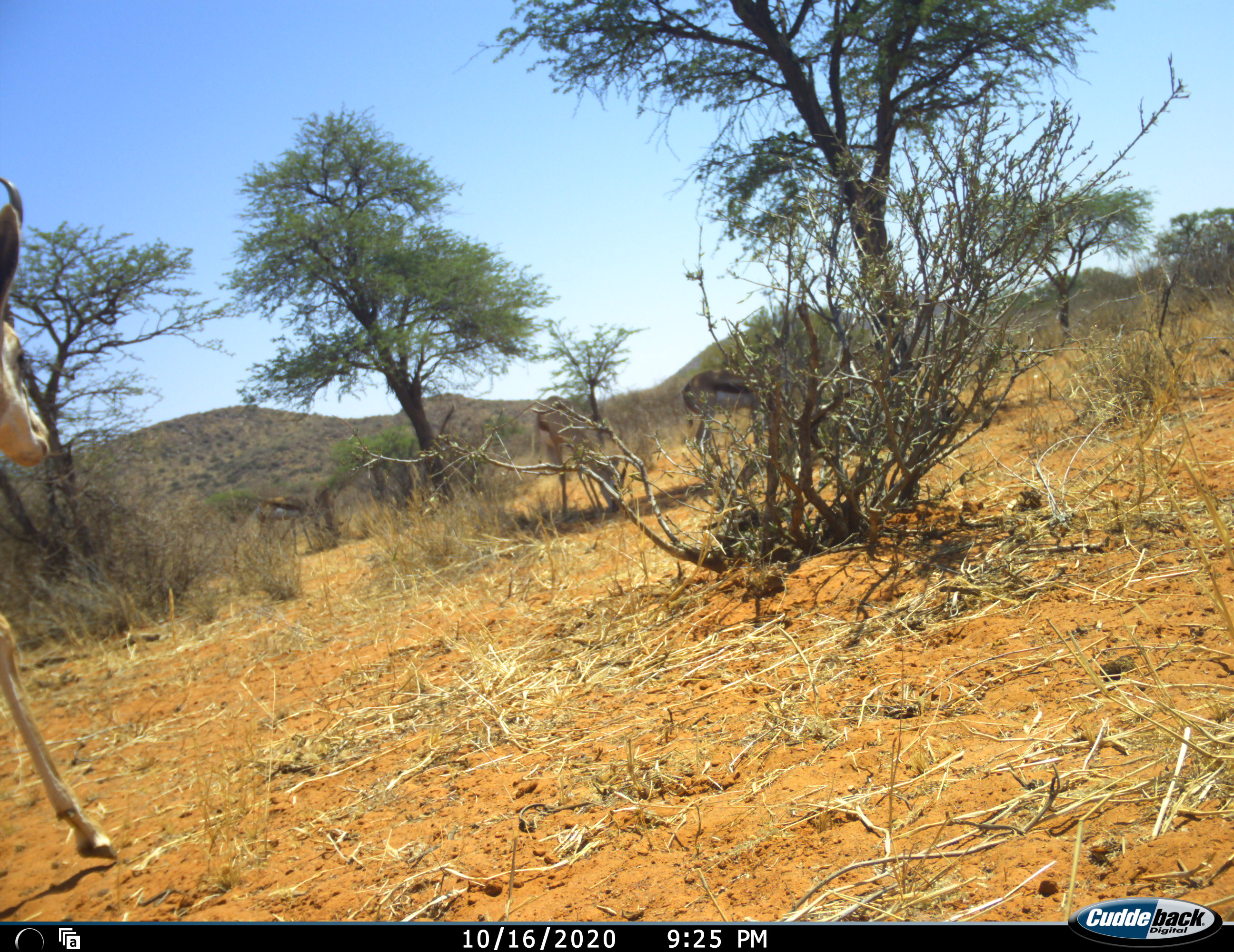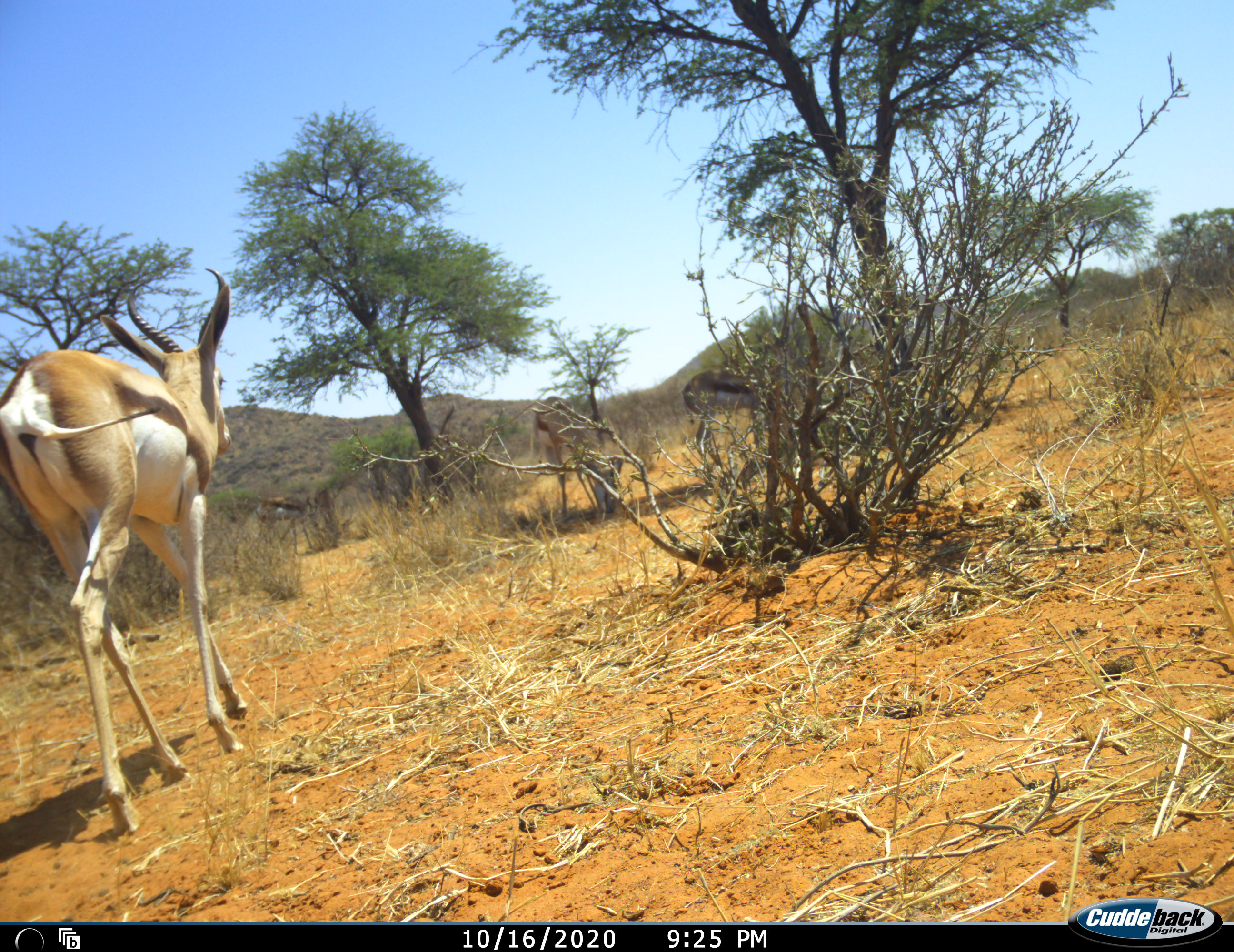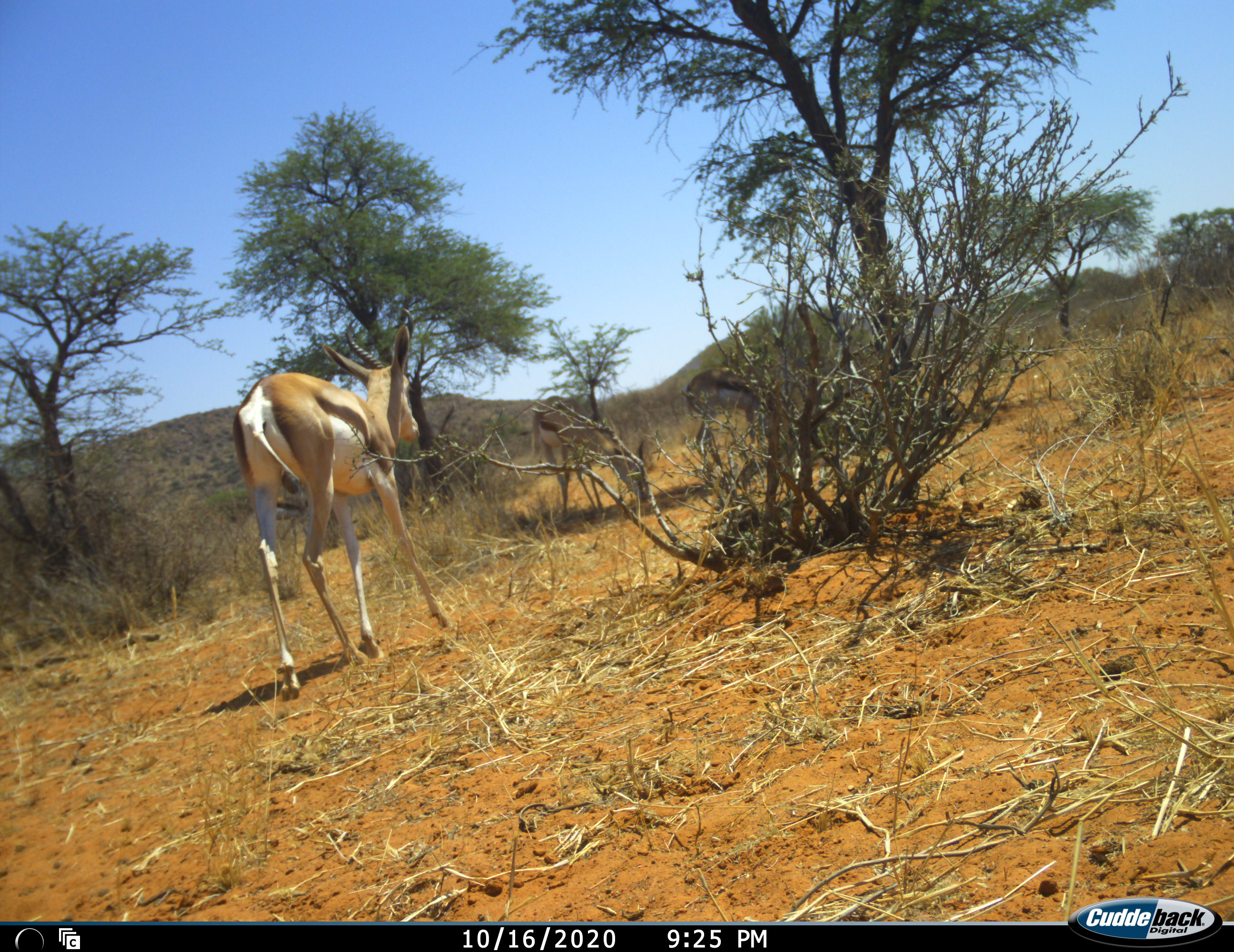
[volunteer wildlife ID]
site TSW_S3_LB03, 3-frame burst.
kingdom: Animalia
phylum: Chordata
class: Mammalia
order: Artiodactyla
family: Bovidae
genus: Antidorcas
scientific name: Antidorcas marsupialis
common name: springbok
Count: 4.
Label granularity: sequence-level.